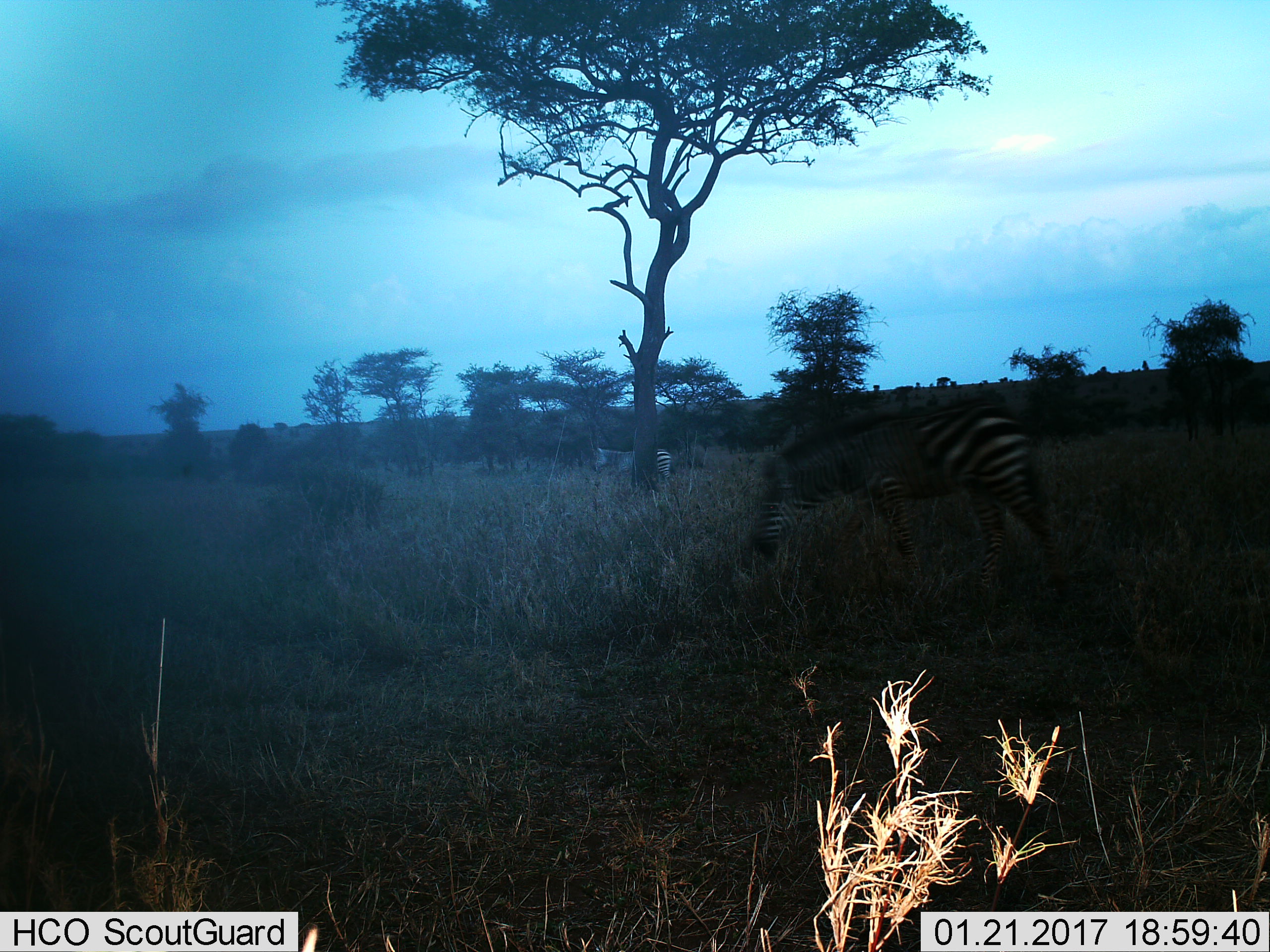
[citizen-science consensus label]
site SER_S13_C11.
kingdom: Animalia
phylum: Chordata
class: Mammalia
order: Perissodactyla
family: Equidae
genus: Equus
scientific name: Equus quagga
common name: plains zebra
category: zebraplains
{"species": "zebraplains (plains zebra) (Equus quagga)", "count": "2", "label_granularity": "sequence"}